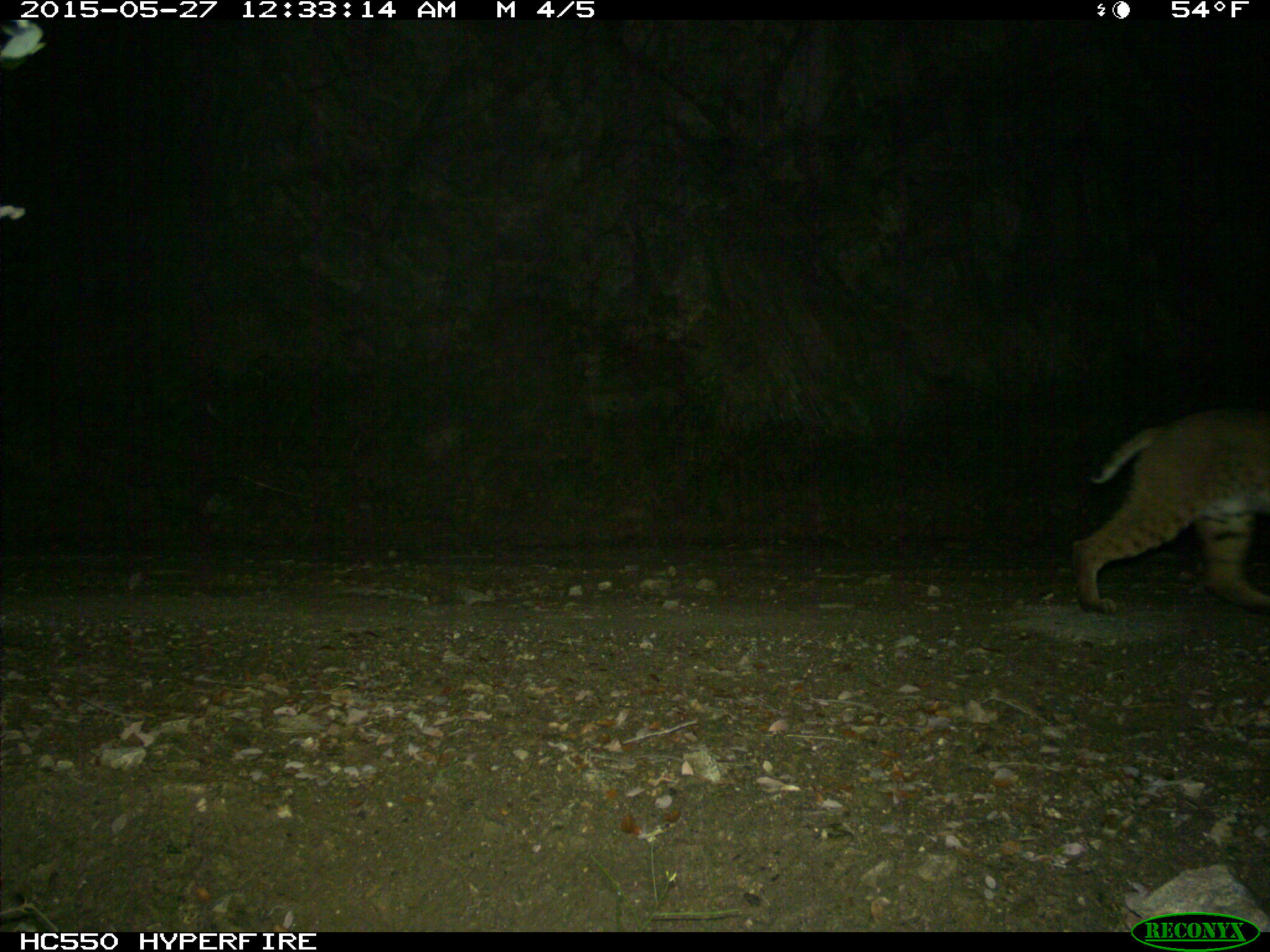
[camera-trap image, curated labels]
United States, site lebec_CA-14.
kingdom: Animalia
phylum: Chordata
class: Mammalia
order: Carnivora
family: Felidae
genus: Lynx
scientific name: Lynx rufus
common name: bobcat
Lynx rufus (bobcat).